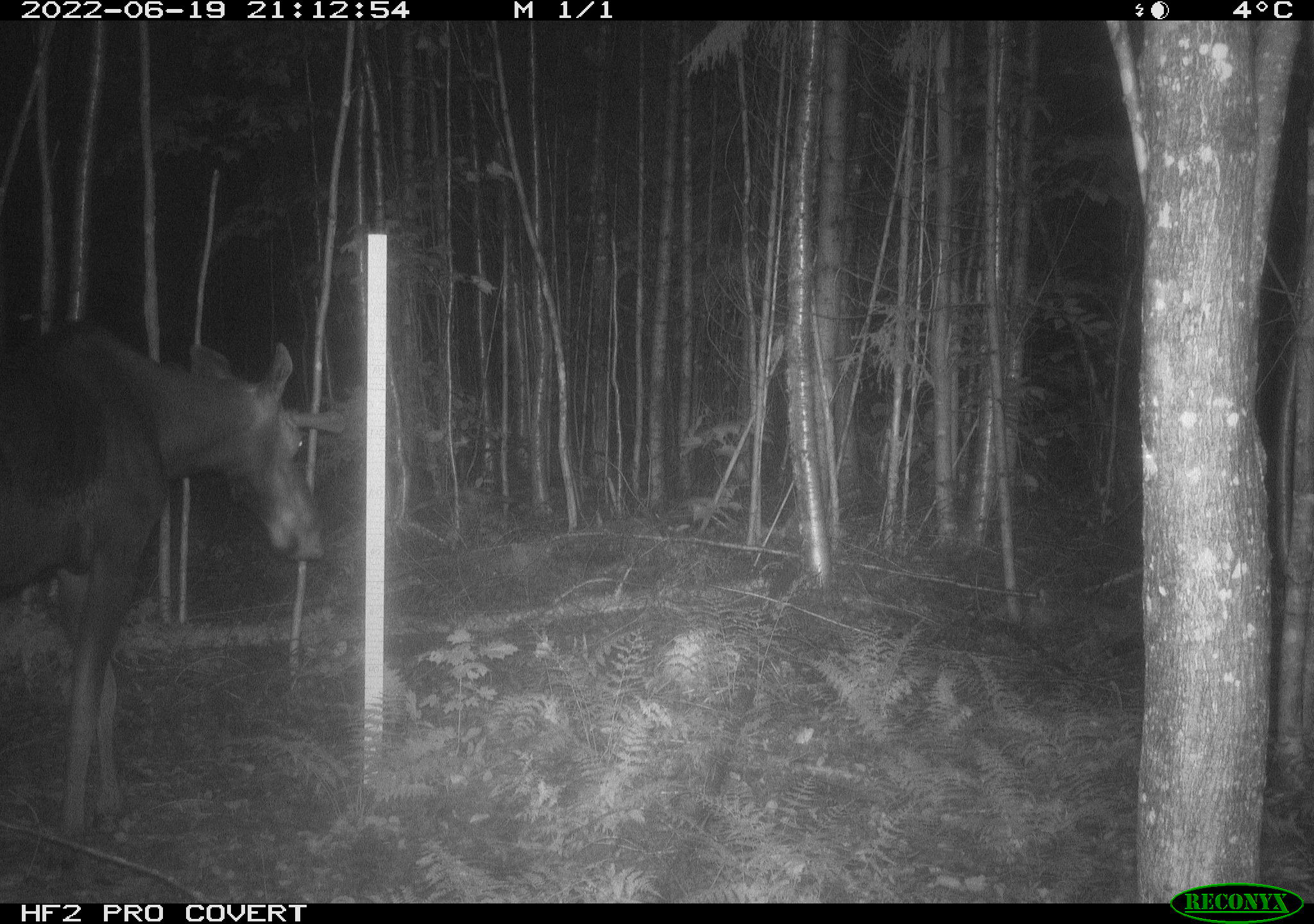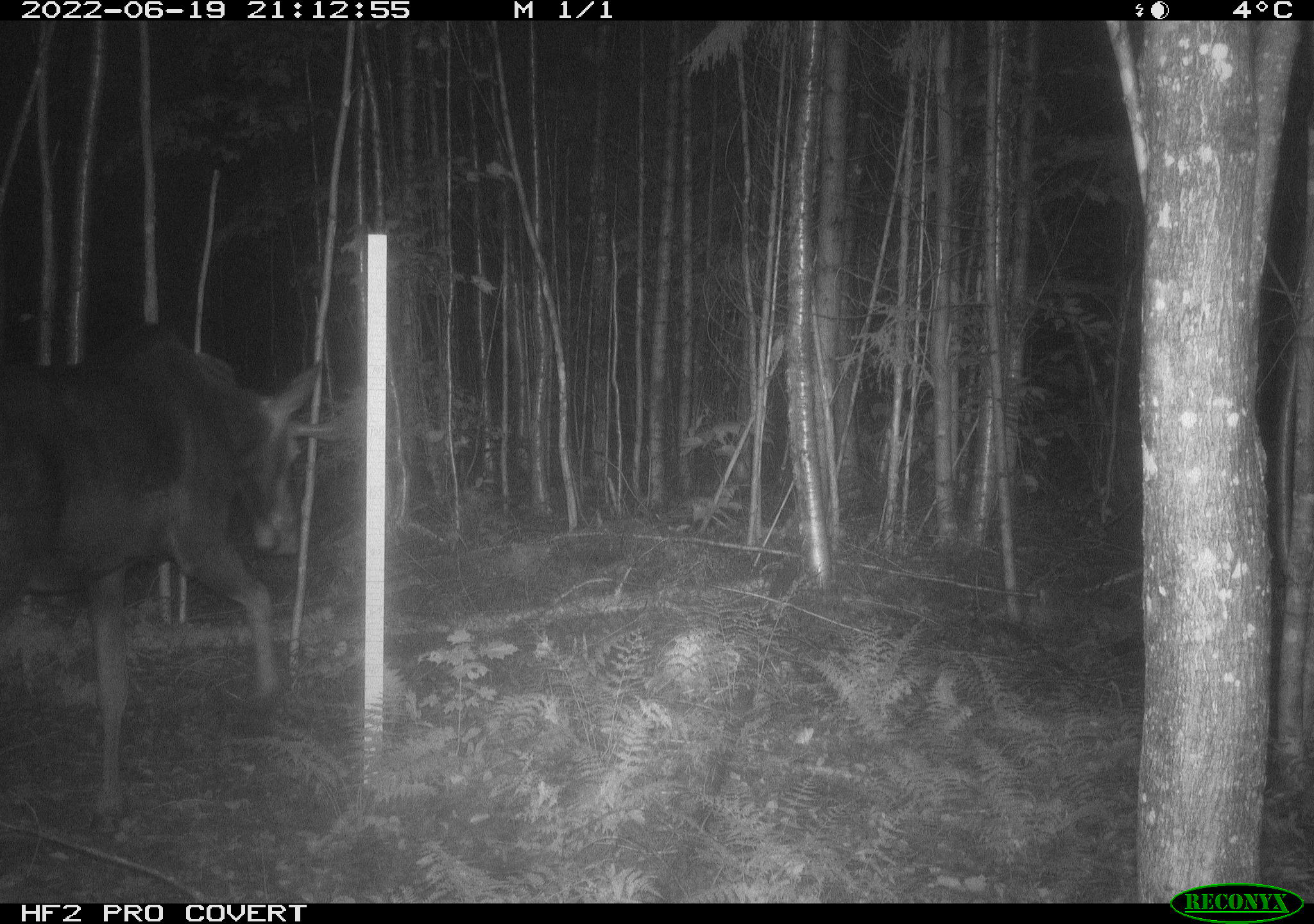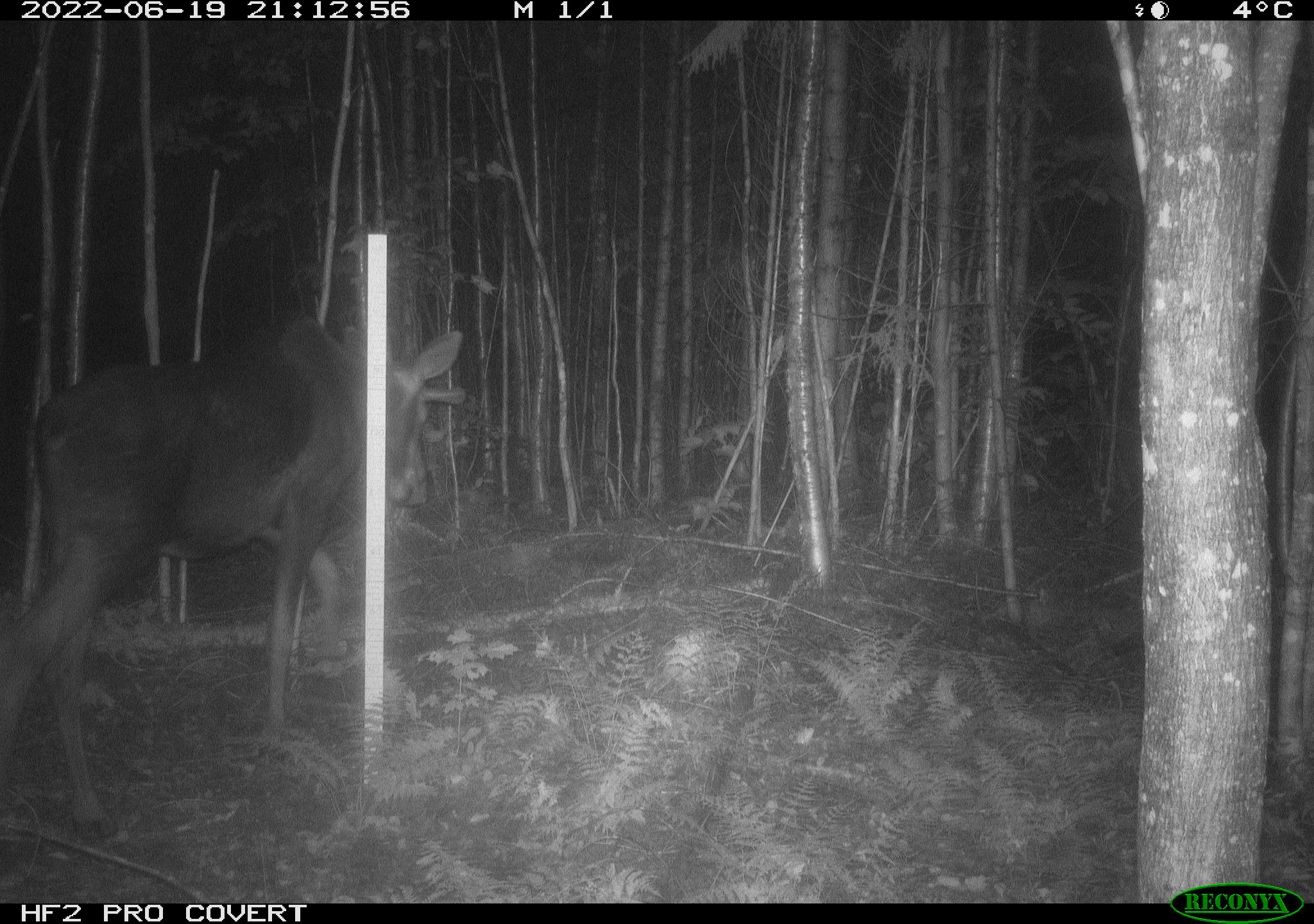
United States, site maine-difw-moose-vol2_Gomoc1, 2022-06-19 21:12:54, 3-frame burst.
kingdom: Animalia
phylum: Chordata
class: Mammalia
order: Artiodactyla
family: Cervidae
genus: Alces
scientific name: Alces alces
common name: moose